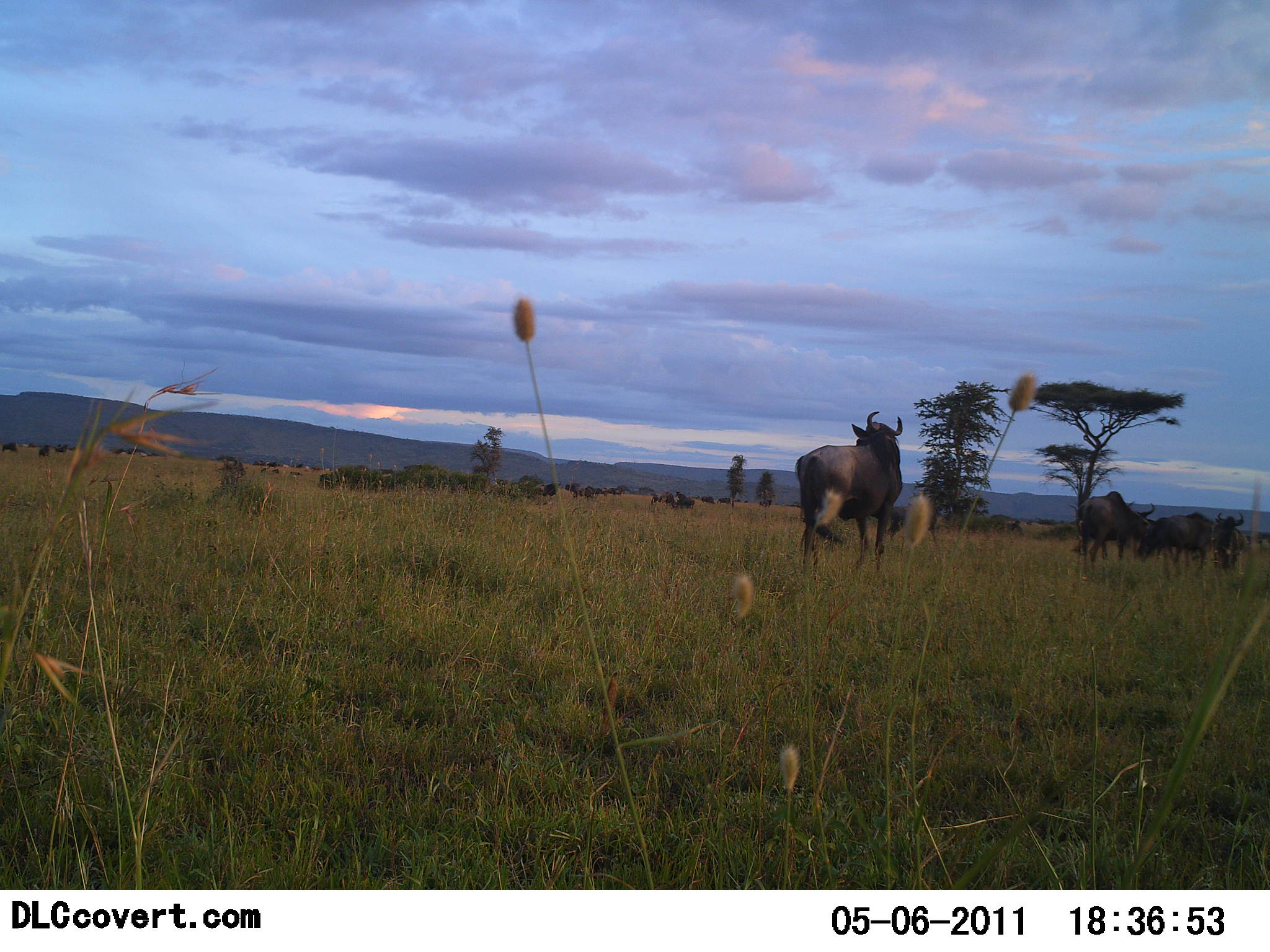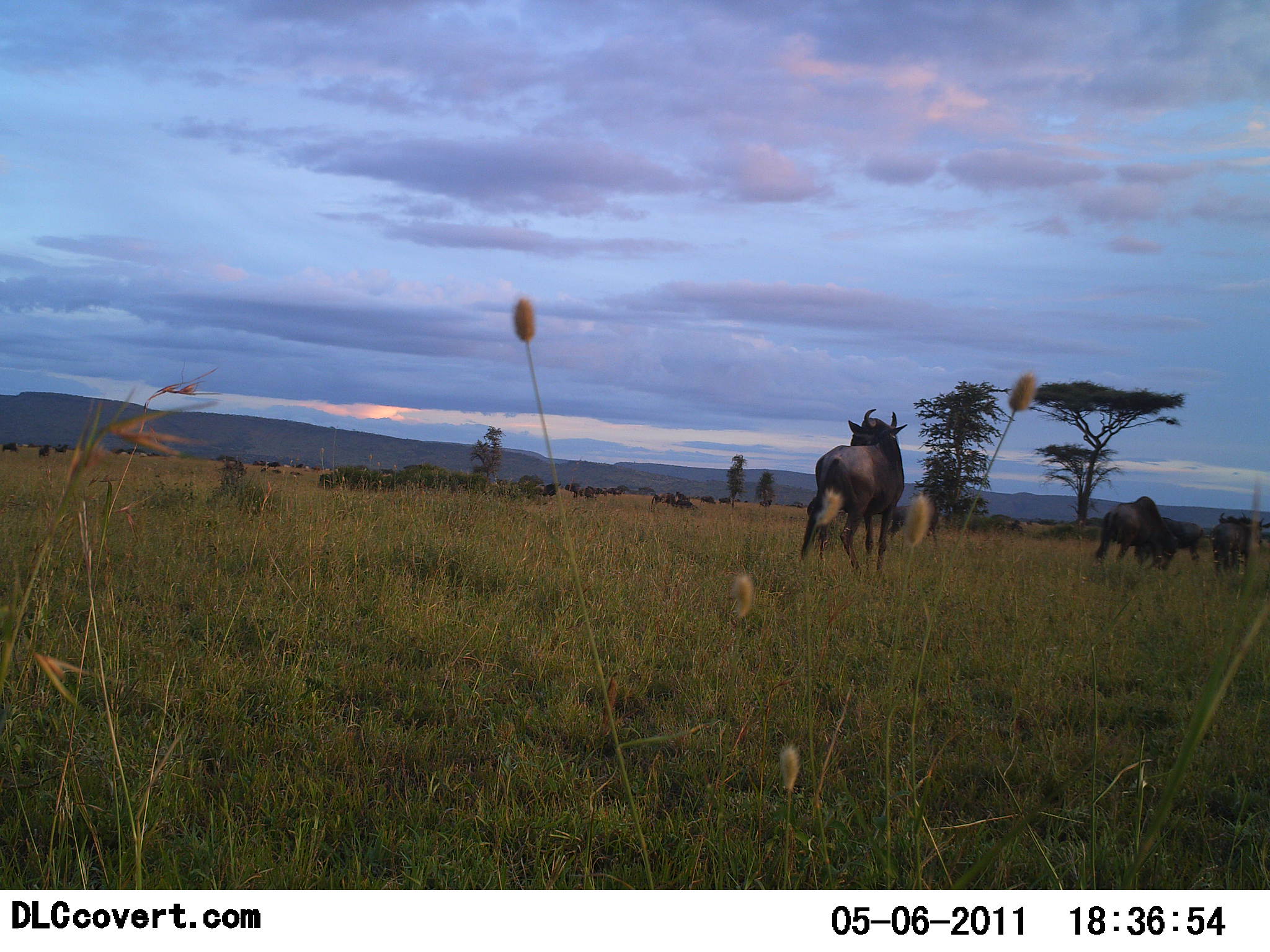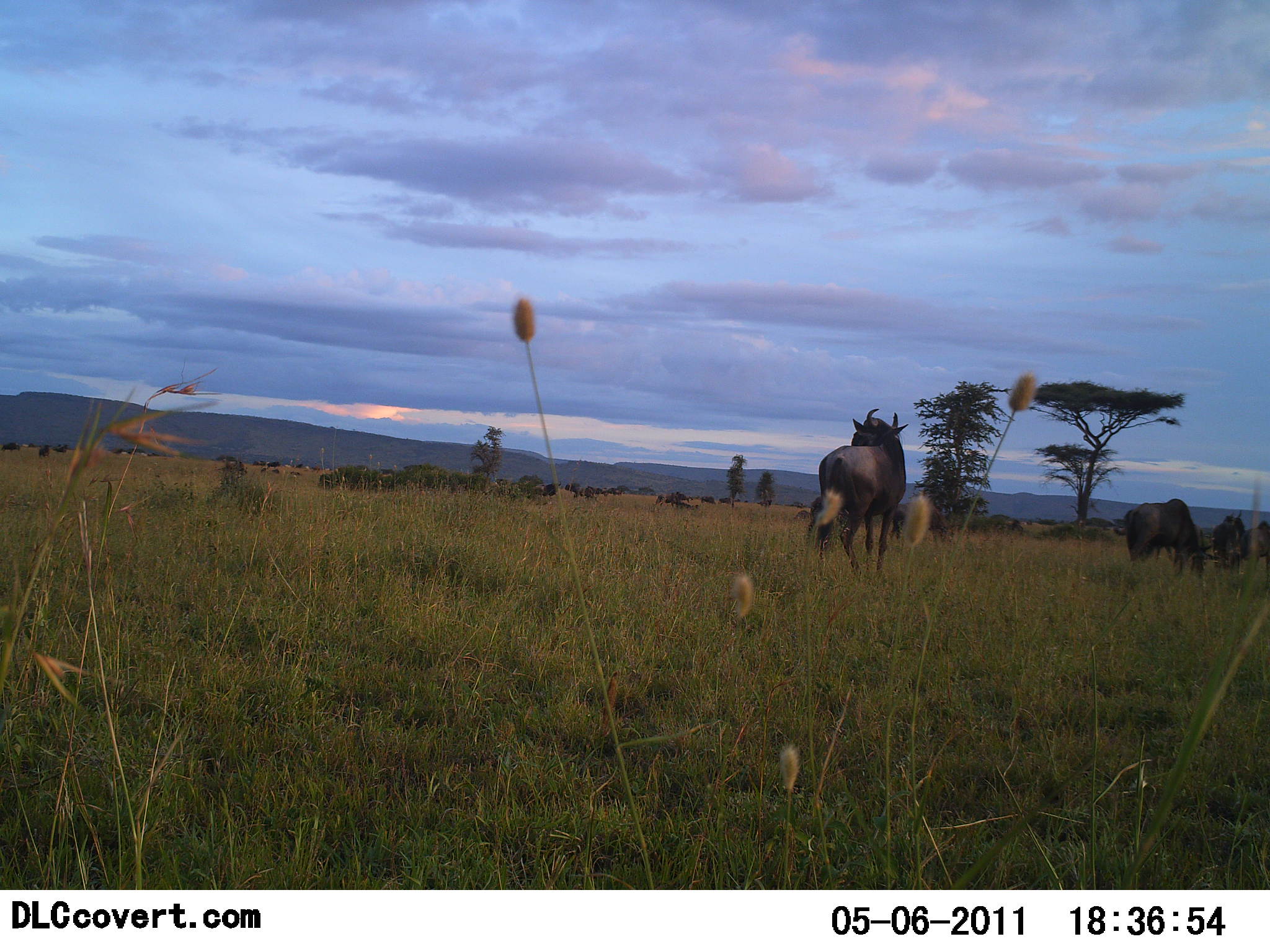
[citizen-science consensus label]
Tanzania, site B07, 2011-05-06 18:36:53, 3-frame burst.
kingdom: Animalia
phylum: Chordata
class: Mammalia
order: Artiodactyla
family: Bovidae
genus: Connochaetes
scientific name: Connochaetes taurinus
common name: blue wildebeest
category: wildebeest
Wildebeest (blue wildebeest) (Connochaetes taurinus), count 5. Behavior (volunteer vote fractions): standing 55%, resting 9%, moving 82%, interacting 0%. Young present (vote fraction): 0%. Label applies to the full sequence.